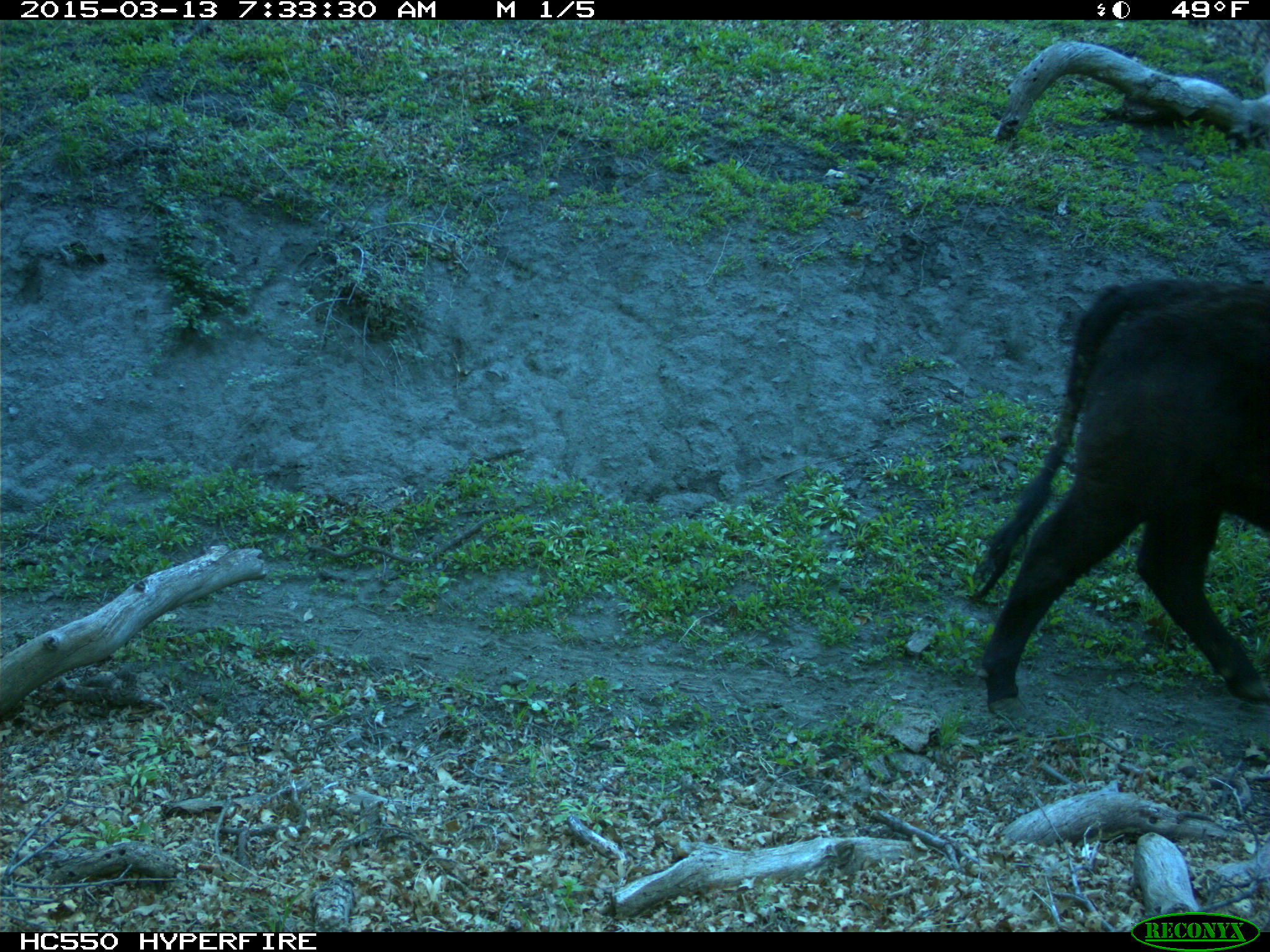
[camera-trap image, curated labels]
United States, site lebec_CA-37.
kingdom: Animalia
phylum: Chordata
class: Mammalia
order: Artiodactyla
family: Bovidae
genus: Bos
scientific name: Bos taurus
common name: domestic cow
Bos taurus (domestic cow).